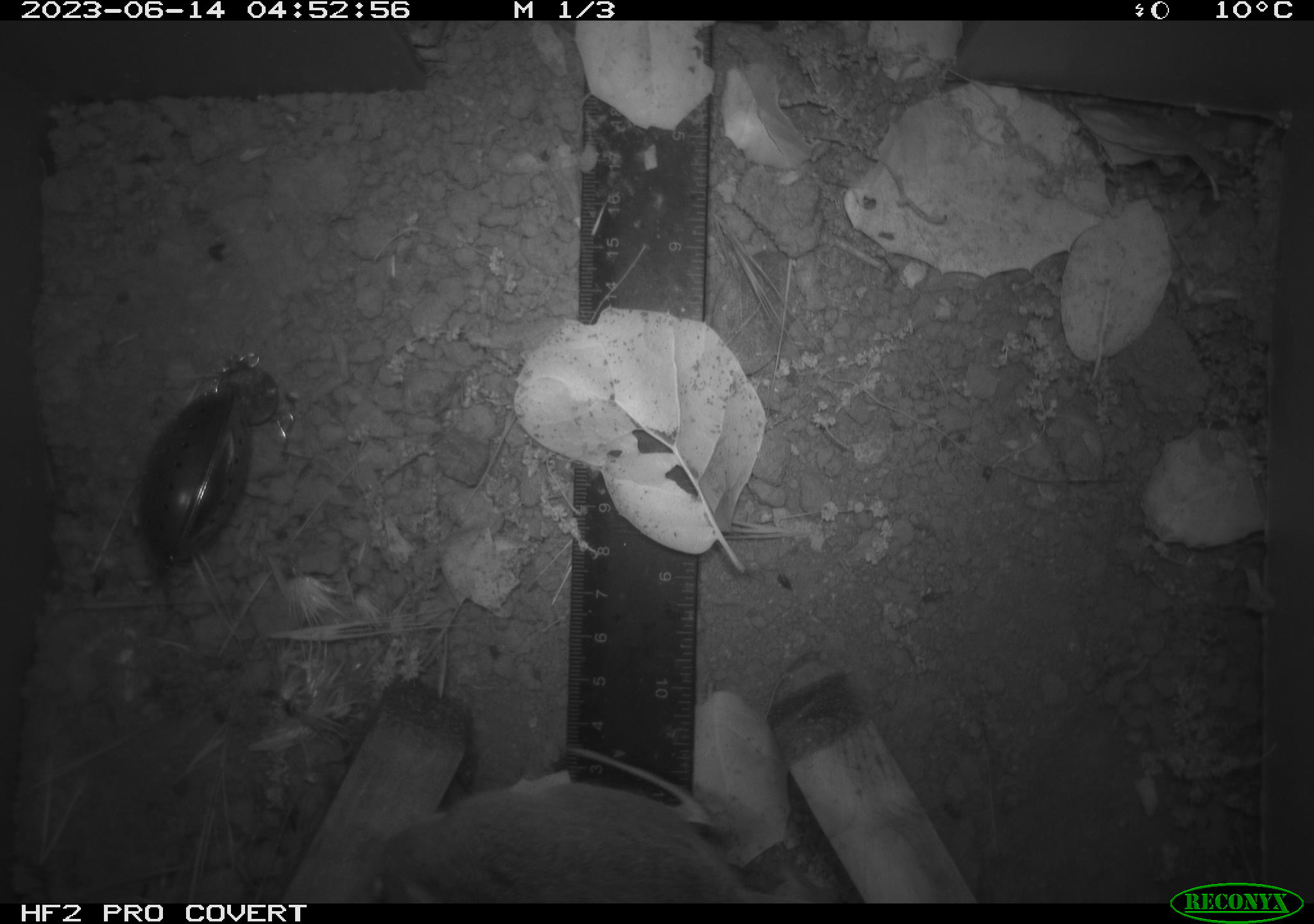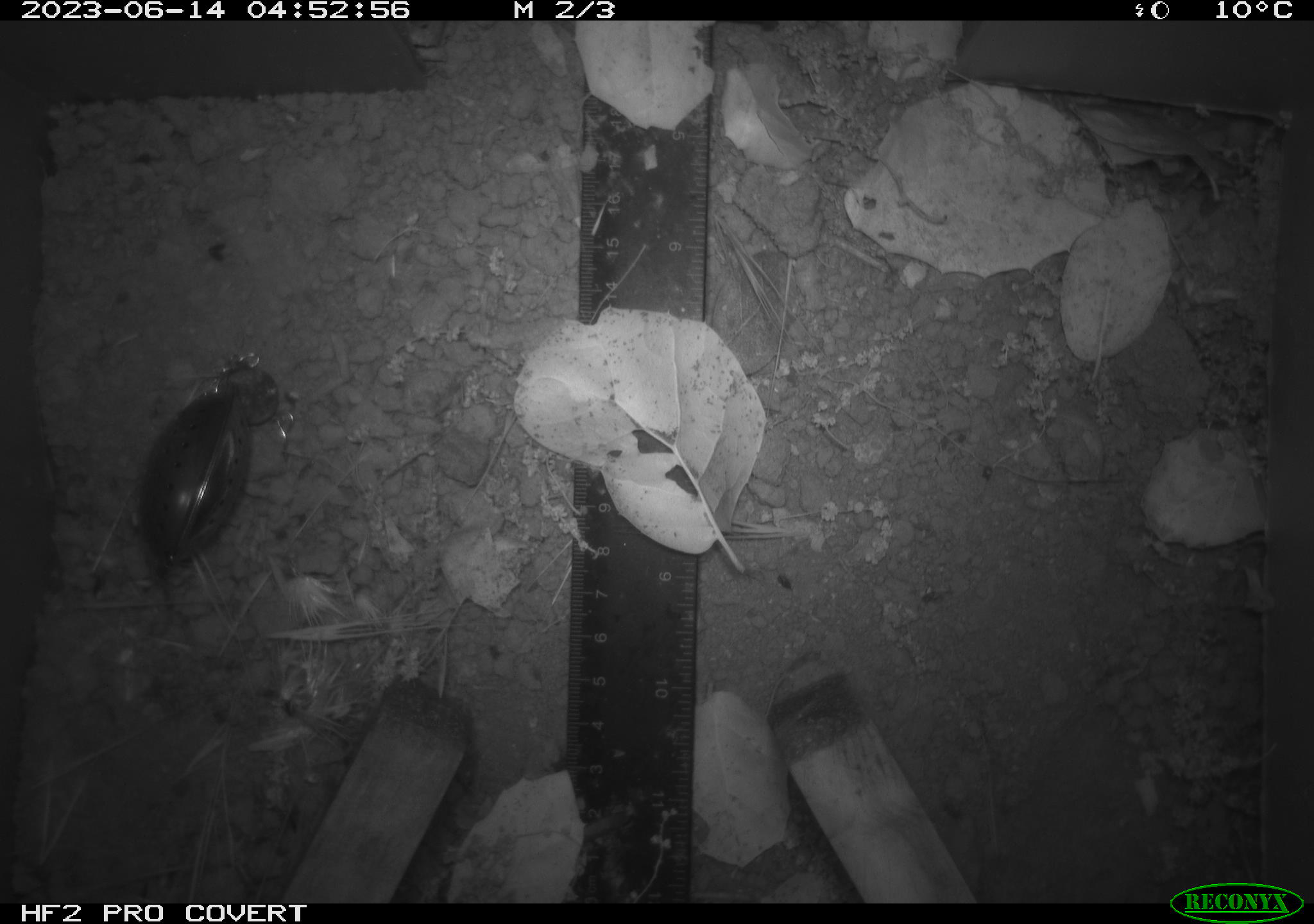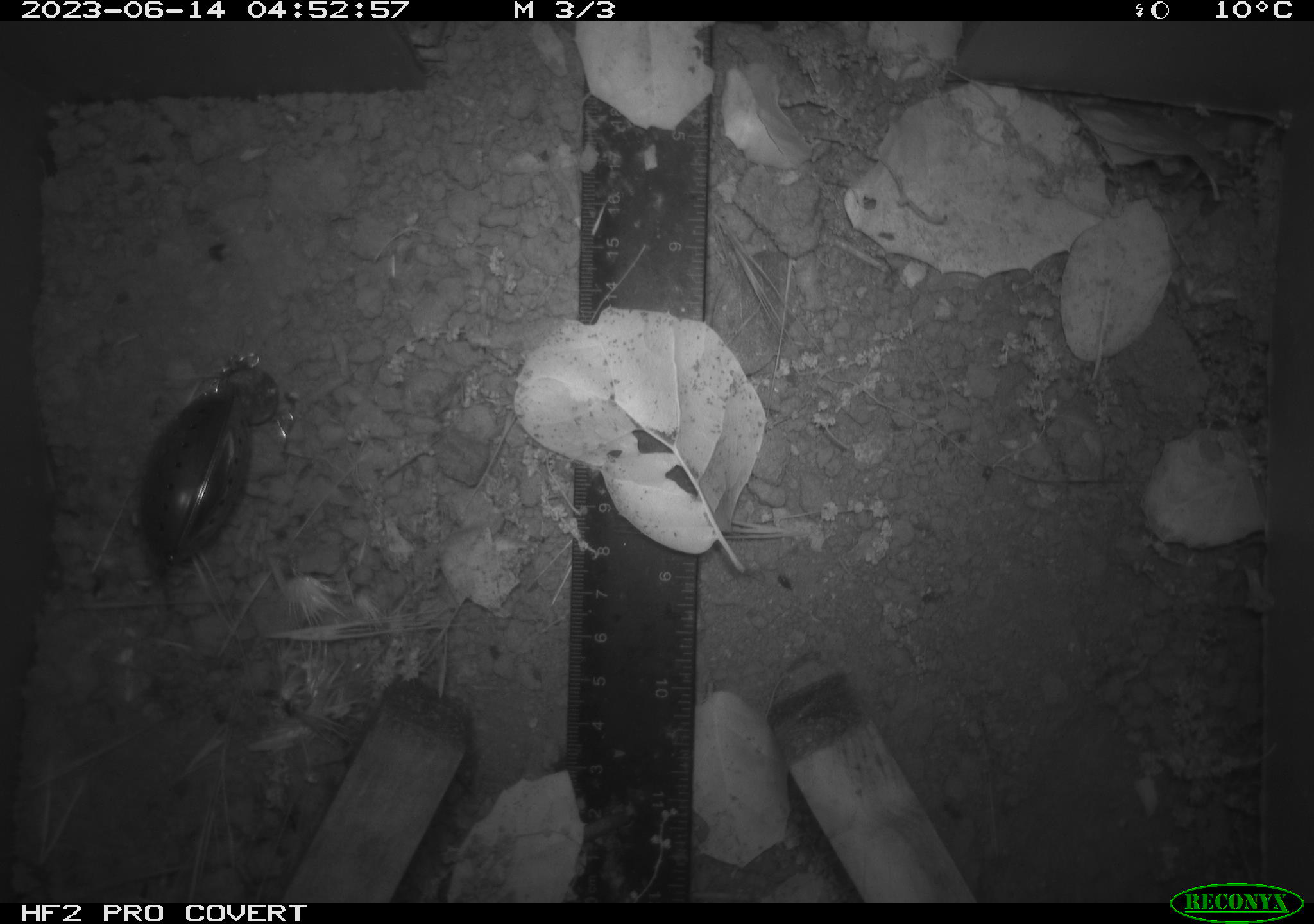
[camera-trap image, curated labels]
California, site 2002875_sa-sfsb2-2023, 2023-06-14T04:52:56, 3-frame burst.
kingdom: Animalia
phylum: Chordata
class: Mammalia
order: Rodentia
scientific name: Rodentia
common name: mouse species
Mouse species (Rodentia).